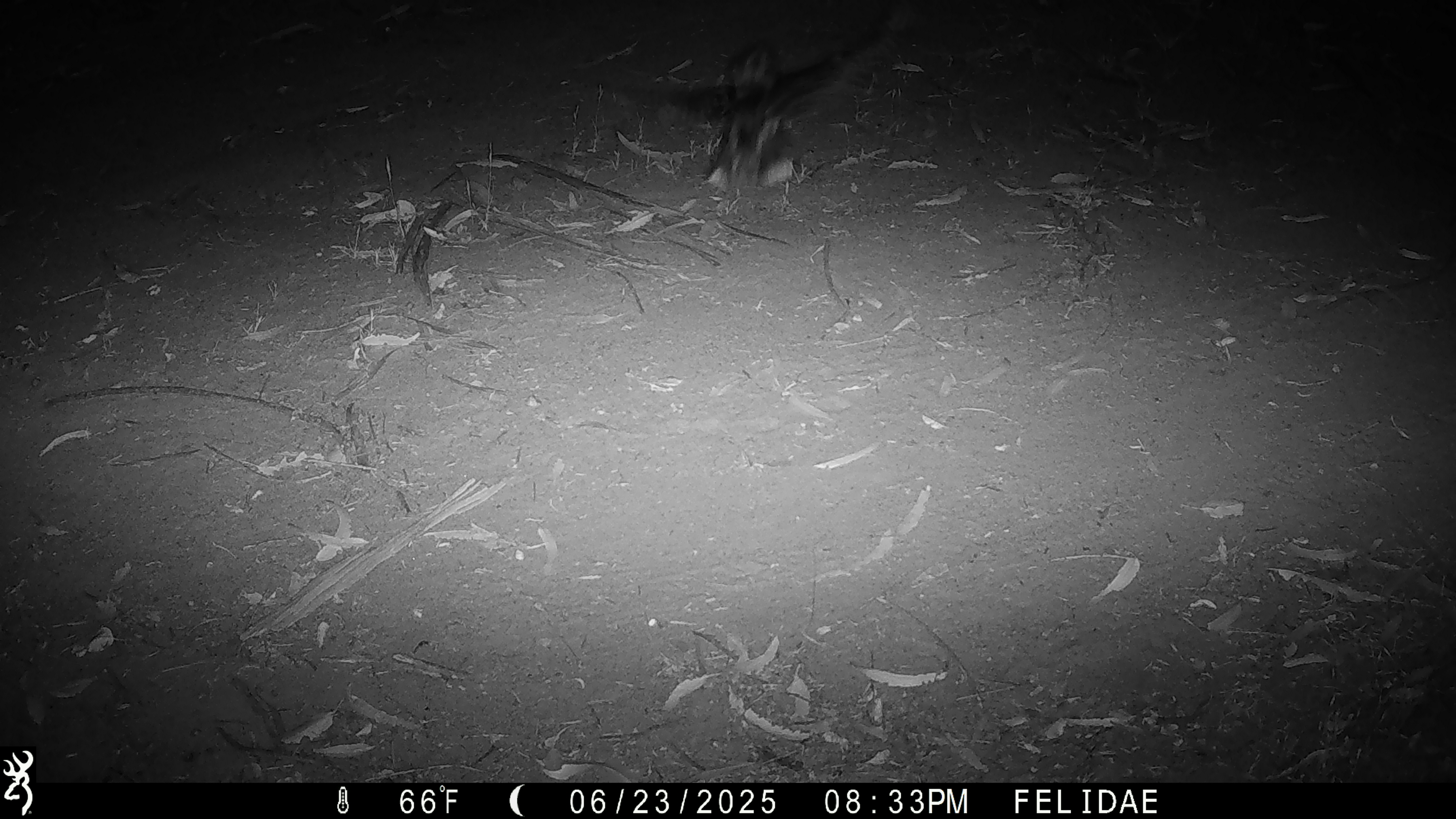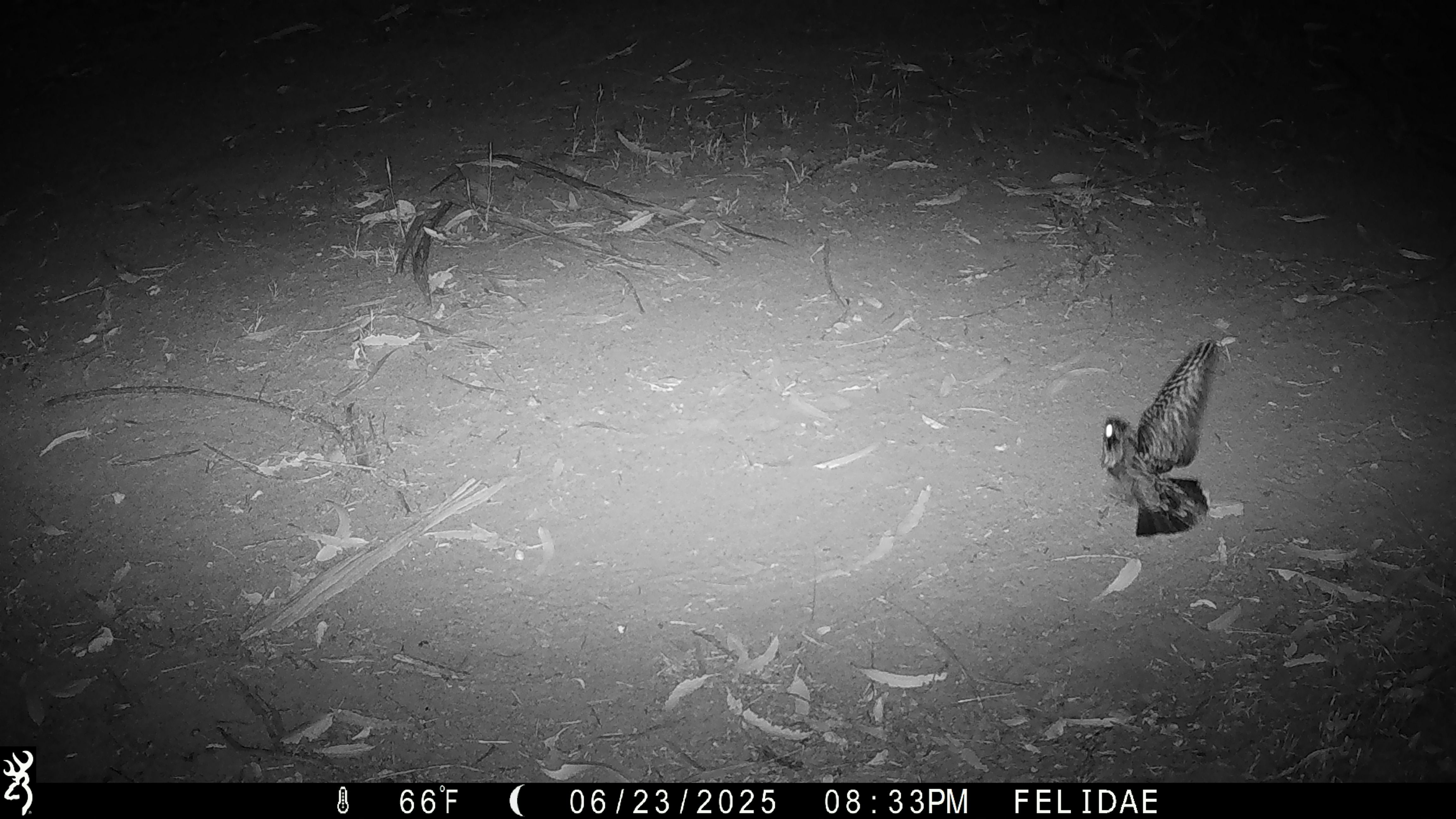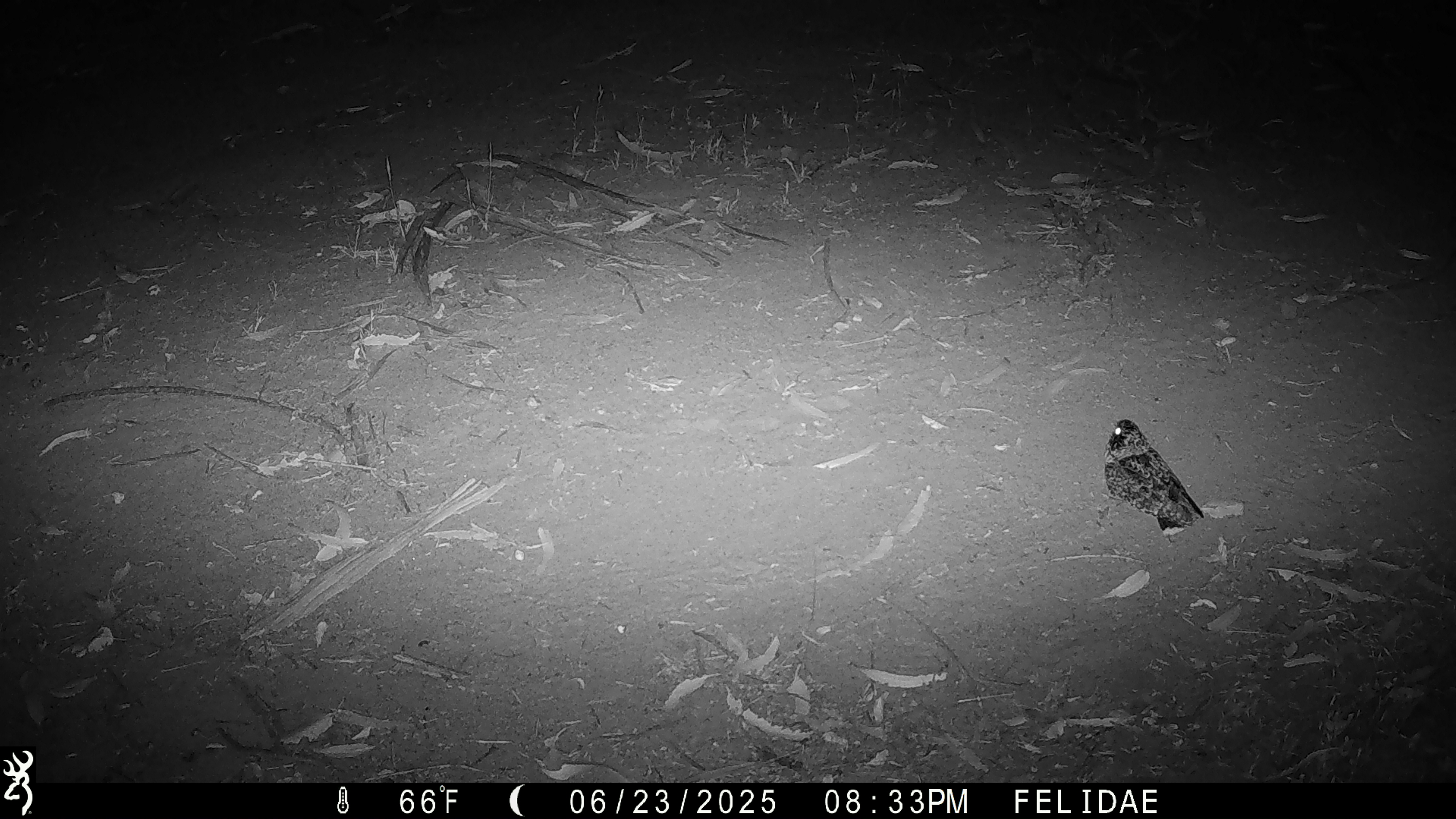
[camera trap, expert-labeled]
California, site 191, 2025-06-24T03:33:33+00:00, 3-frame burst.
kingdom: Animalia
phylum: Chordata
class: Aves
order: Strigiformes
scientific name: Strigiformes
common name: owl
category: unknown owl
Unknown owl (owl) (Strigiformes).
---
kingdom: Animalia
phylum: Chordata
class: Aves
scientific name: Aves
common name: bird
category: unknown bird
Unknown bird (bird) (Aves).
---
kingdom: Animalia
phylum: Chordata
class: Aves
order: Caprimulgiformes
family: Caprimulgidae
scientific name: Caprimulgidae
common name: nightjar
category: unknown nightjar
Unknown nightjar (nightjar) (Caprimulgidae).